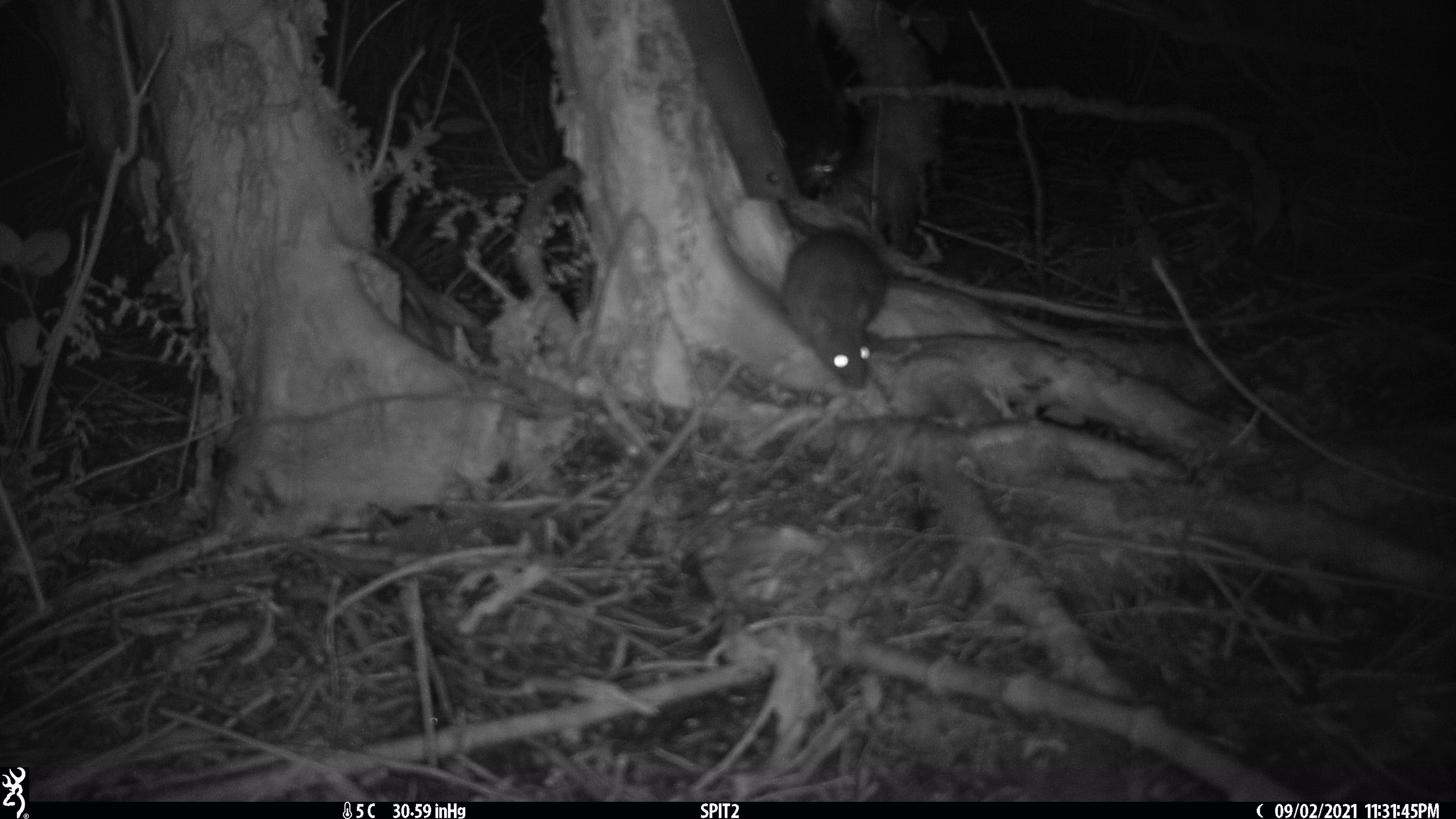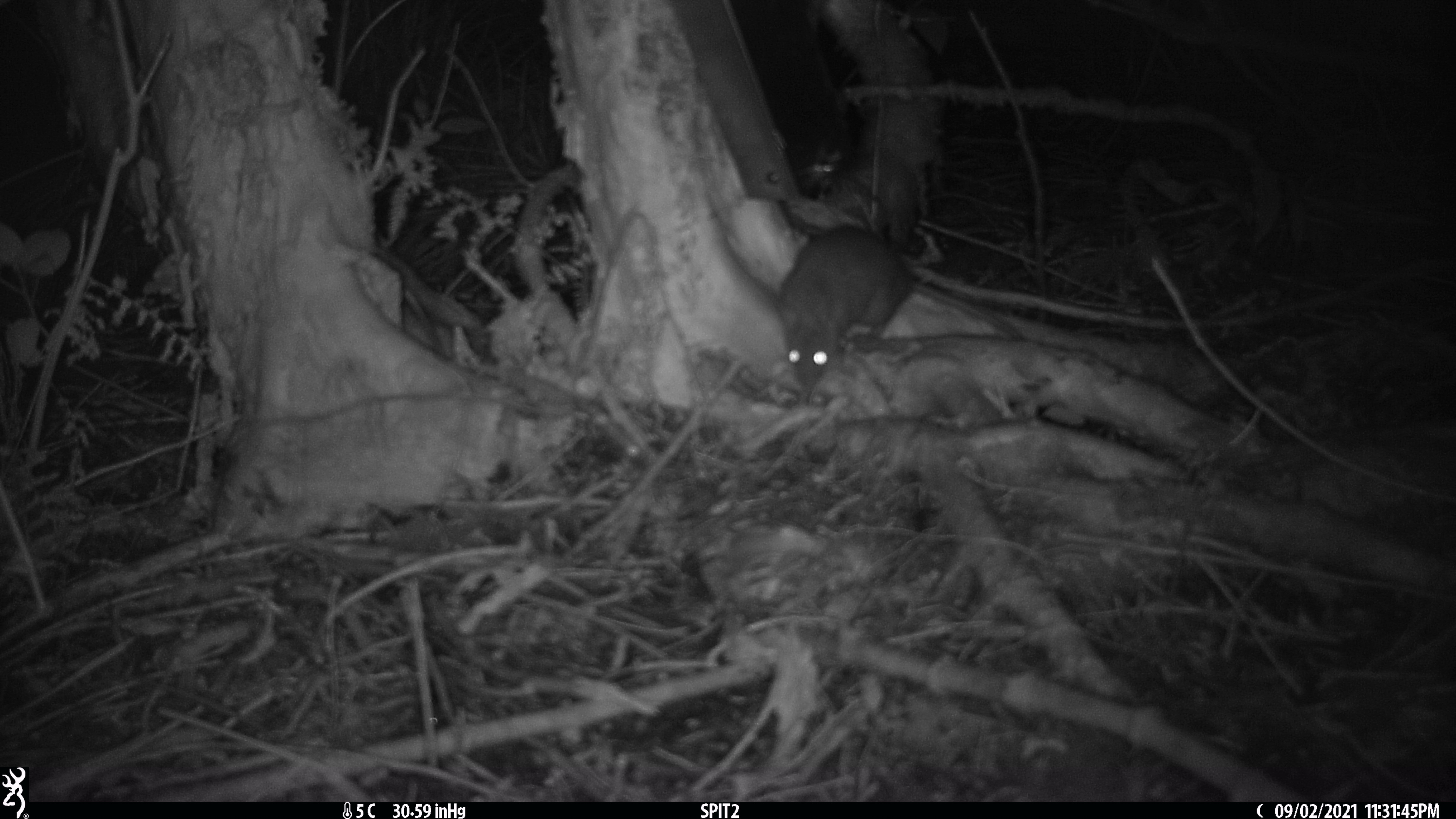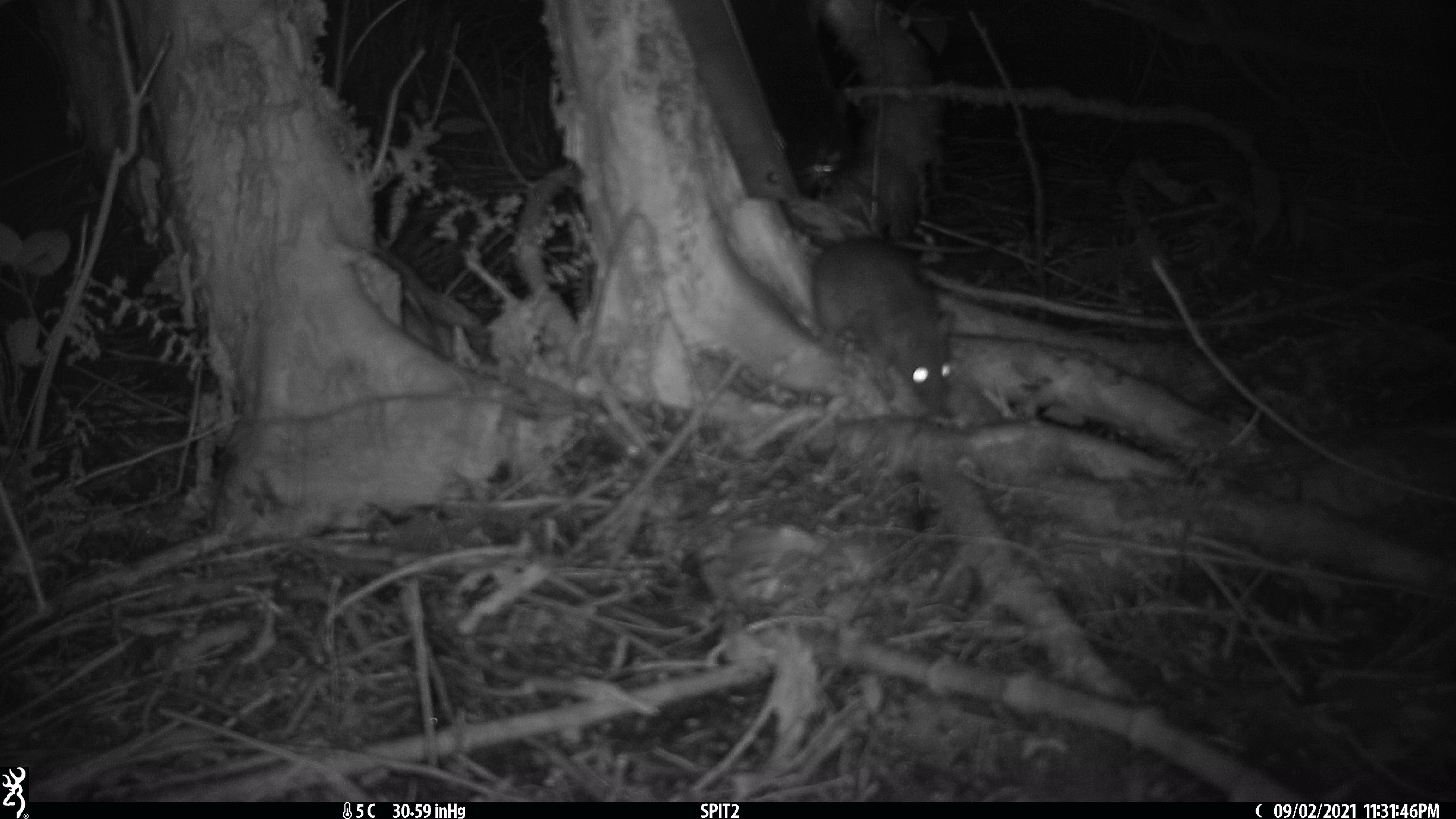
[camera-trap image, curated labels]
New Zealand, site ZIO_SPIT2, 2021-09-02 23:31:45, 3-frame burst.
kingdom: Animalia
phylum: Chordata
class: Mammalia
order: Rodentia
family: Muridae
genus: Rattus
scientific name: Rattus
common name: rat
Rat (Rattus).